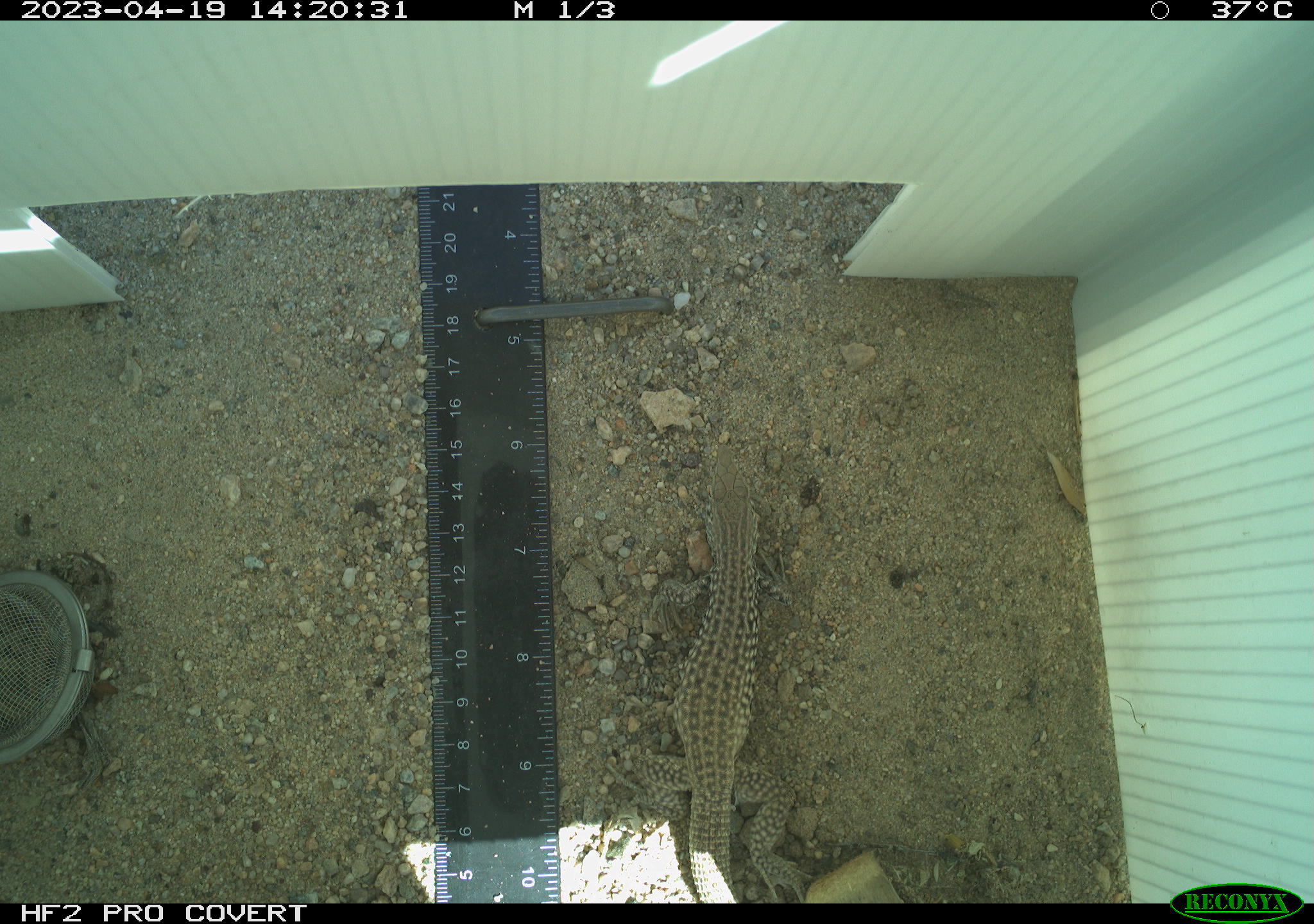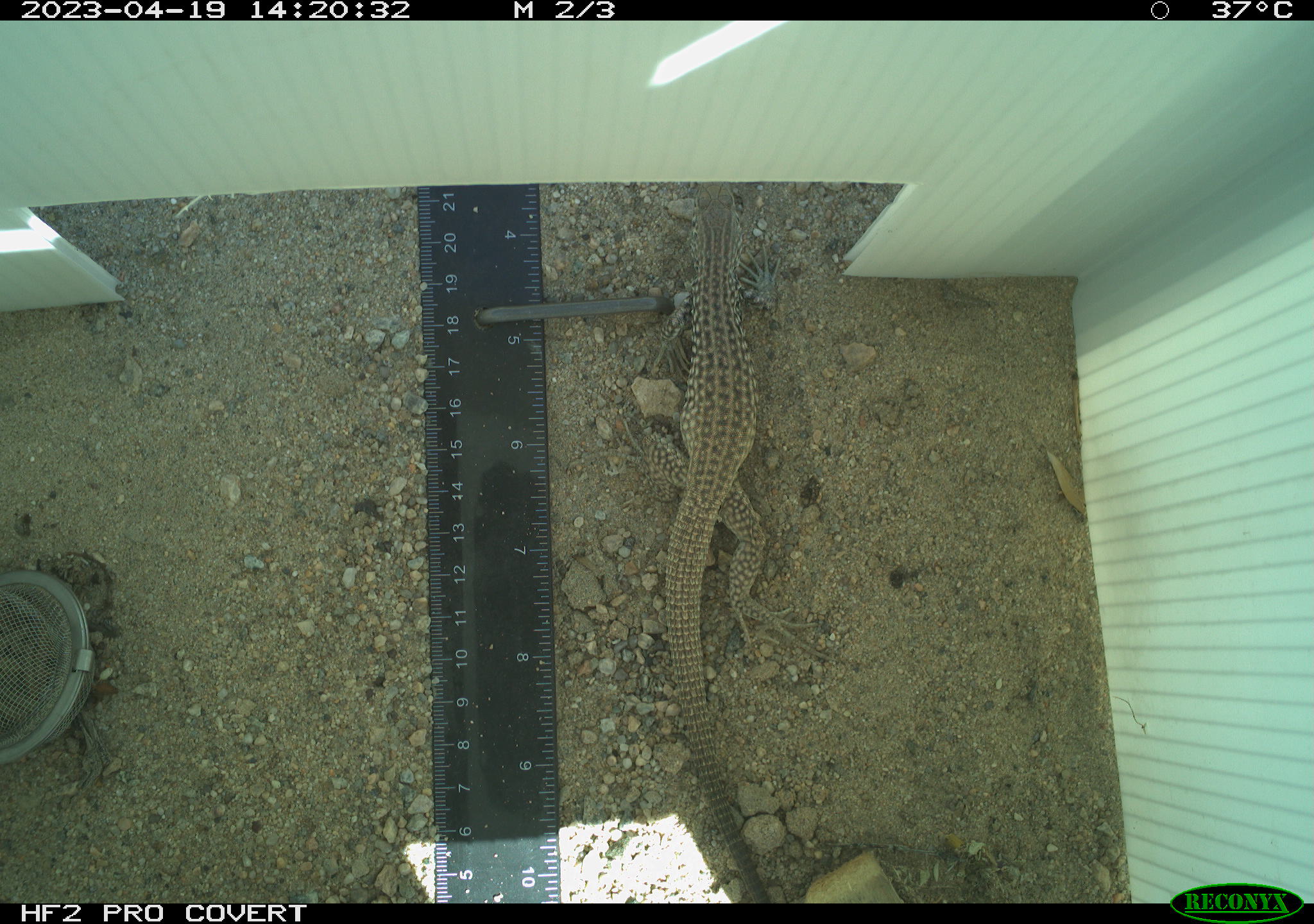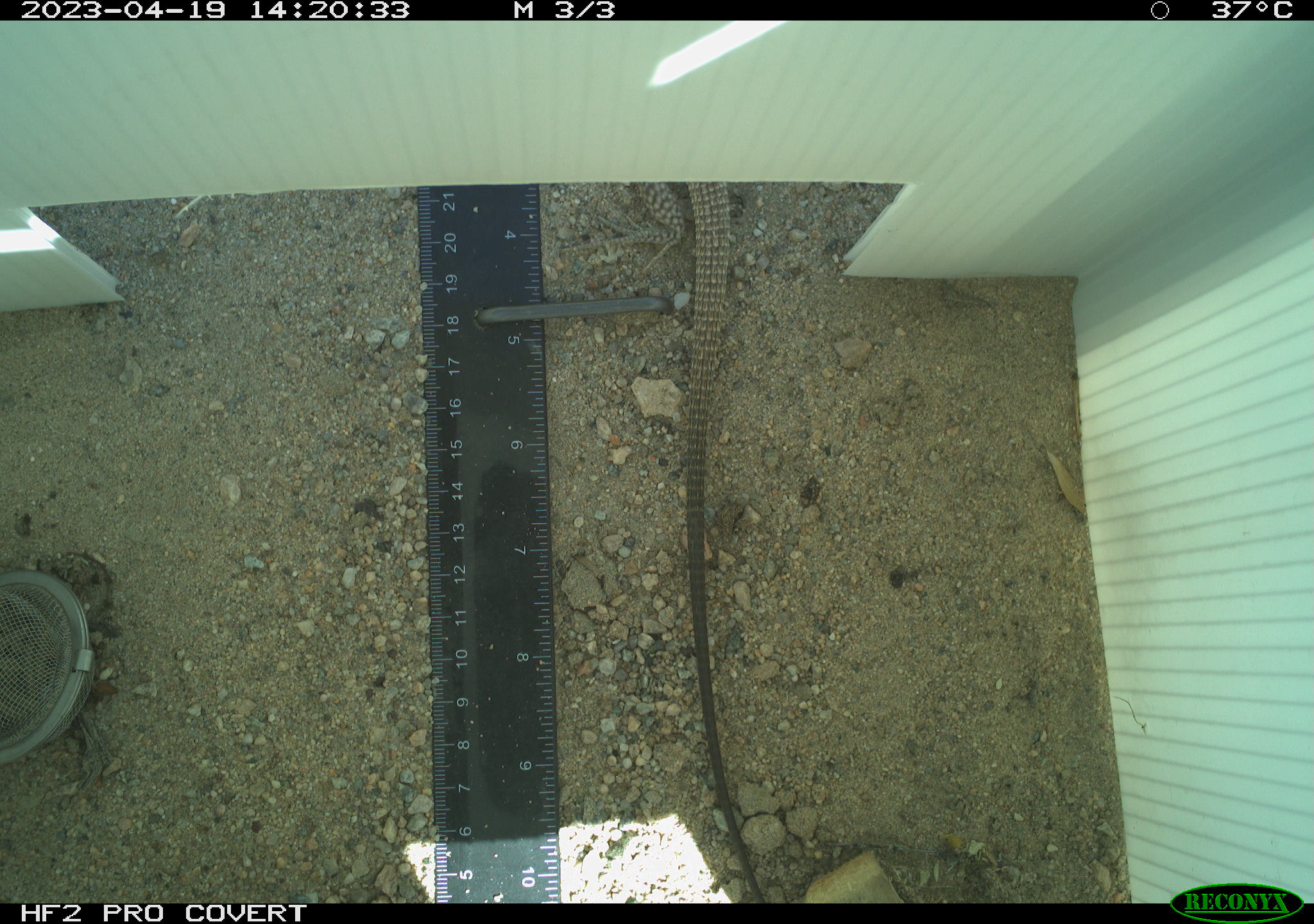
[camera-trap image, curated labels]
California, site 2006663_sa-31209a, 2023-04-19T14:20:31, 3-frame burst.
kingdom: Animalia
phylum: Chordata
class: Reptilia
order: Squamata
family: Teiidae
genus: Aspidoscelis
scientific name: Aspidoscelis tigris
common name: western whiptail